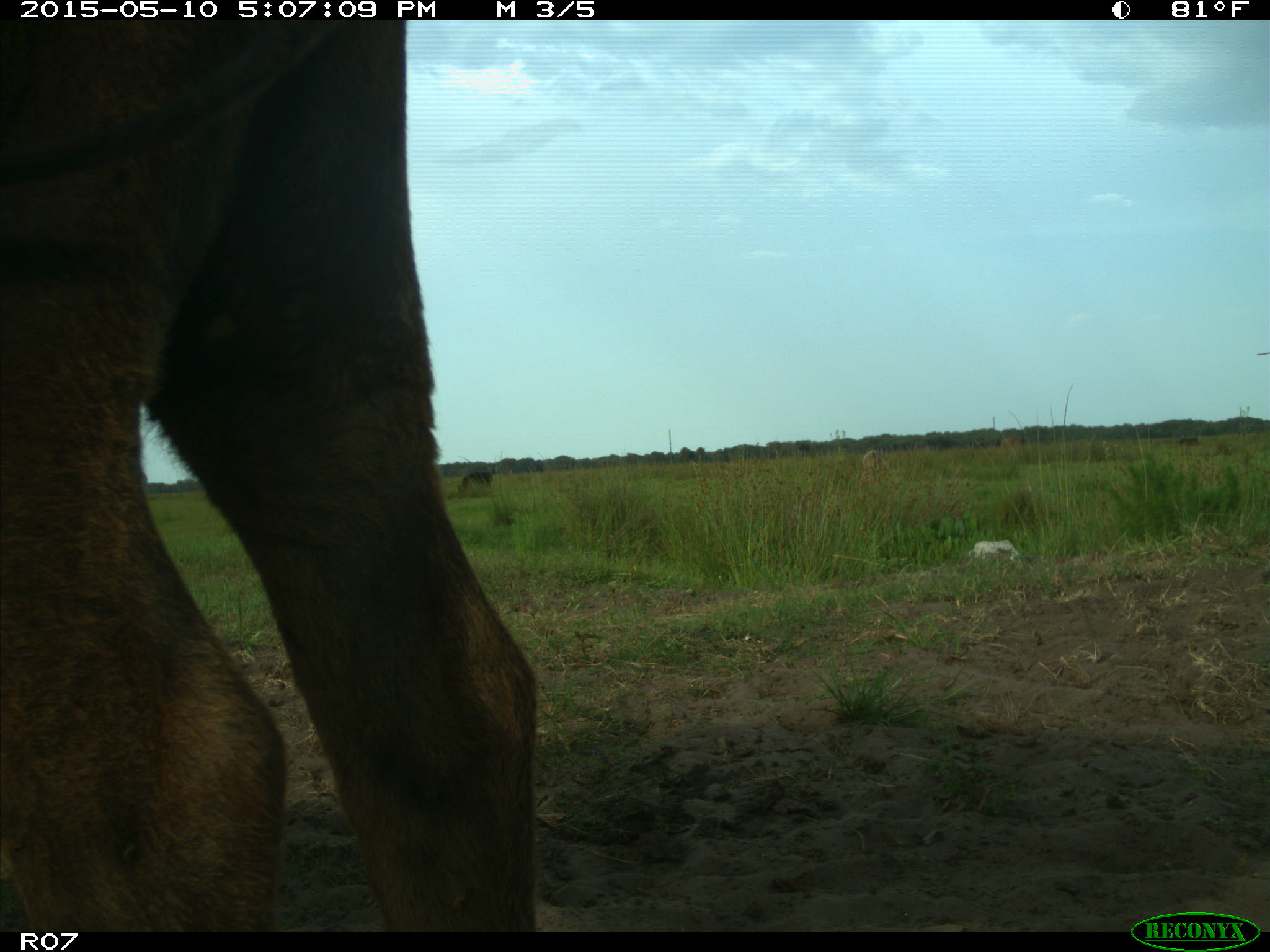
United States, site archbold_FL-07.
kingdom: Animalia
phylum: Chordata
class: Mammalia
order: Artiodactyla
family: Bovidae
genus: Bos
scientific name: Bos taurus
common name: domestic cow